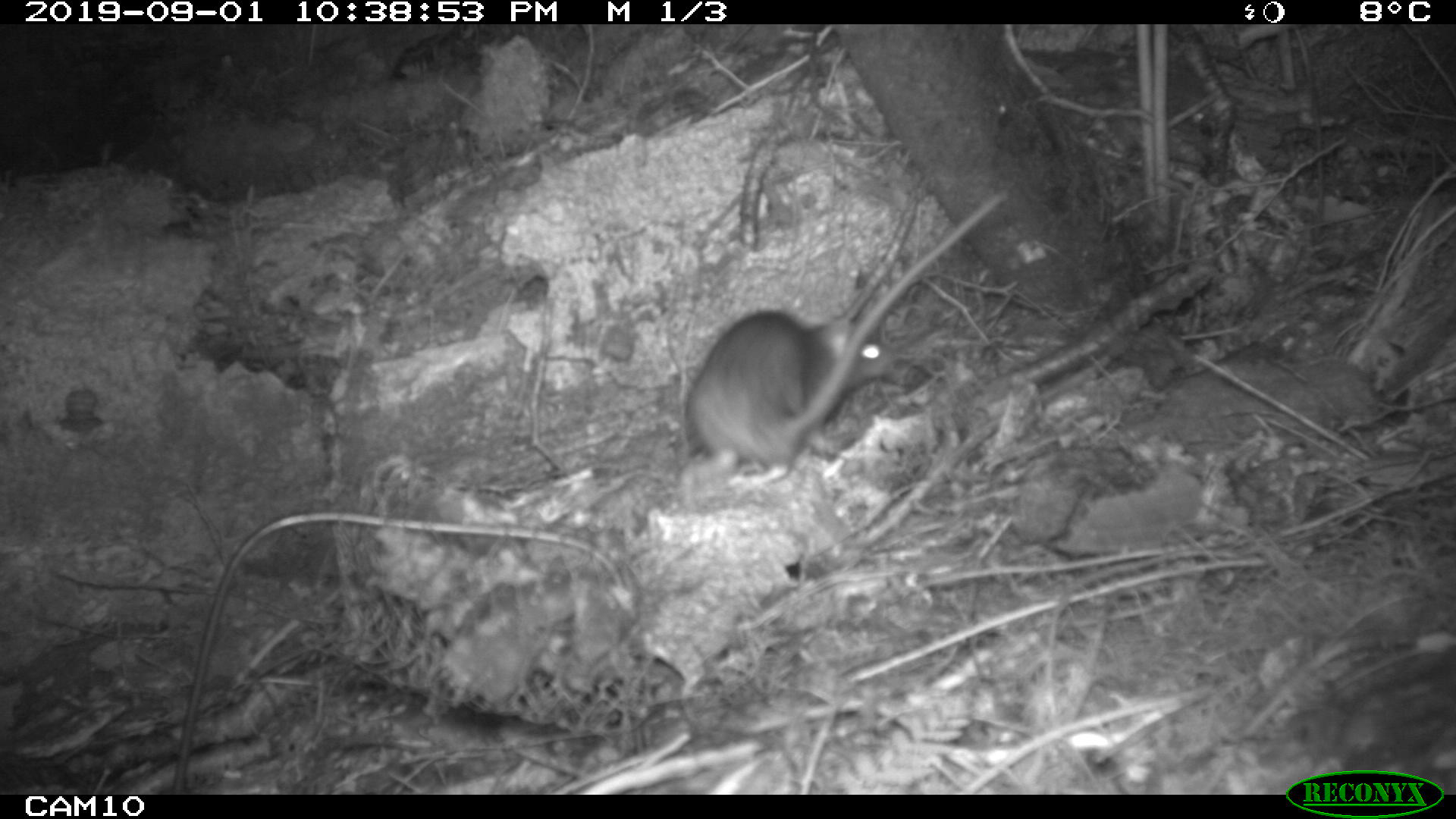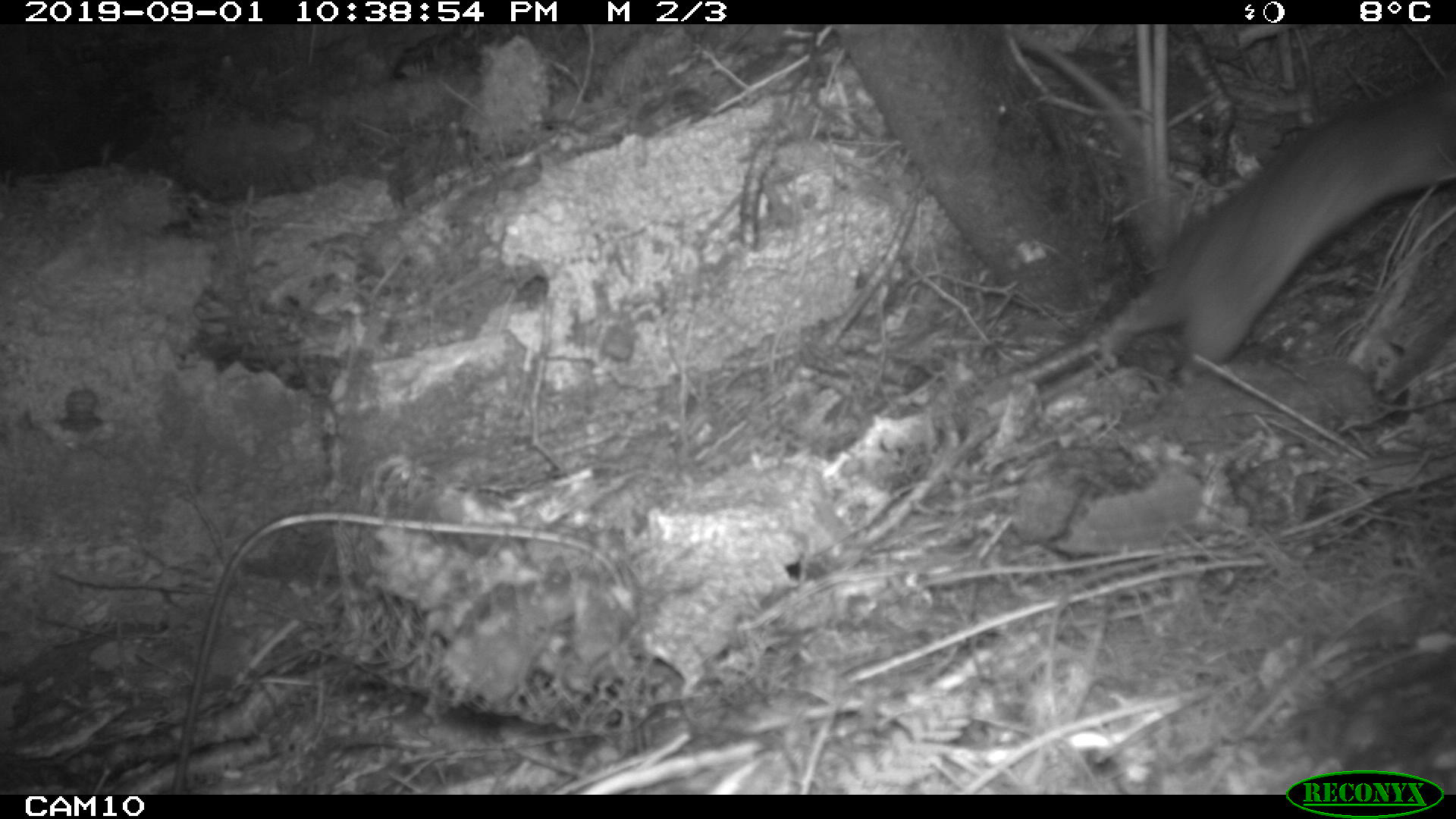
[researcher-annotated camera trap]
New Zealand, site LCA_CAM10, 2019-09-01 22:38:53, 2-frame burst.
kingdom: Animalia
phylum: Chordata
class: Mammalia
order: Rodentia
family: Muridae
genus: Rattus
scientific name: Rattus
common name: rat